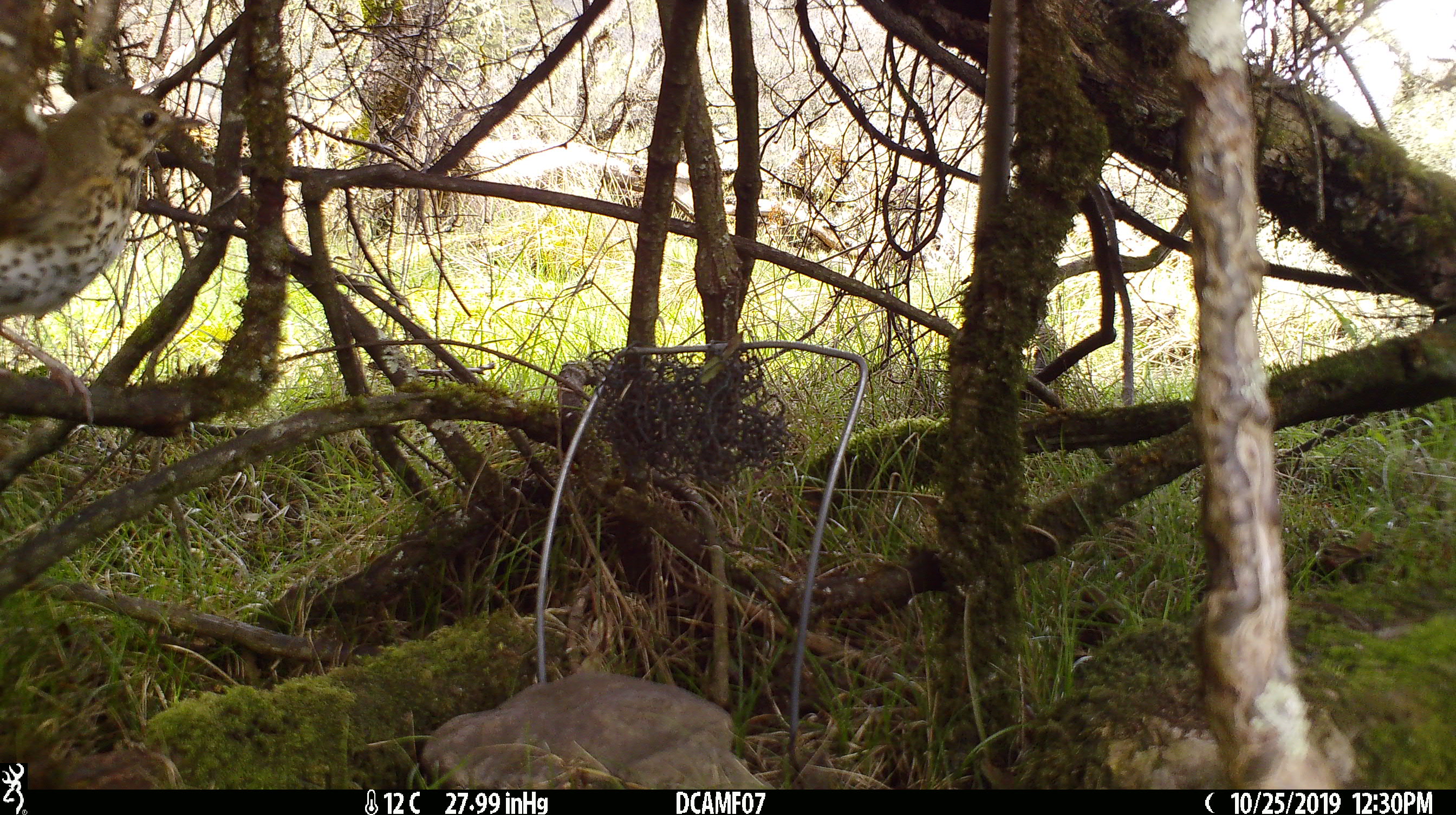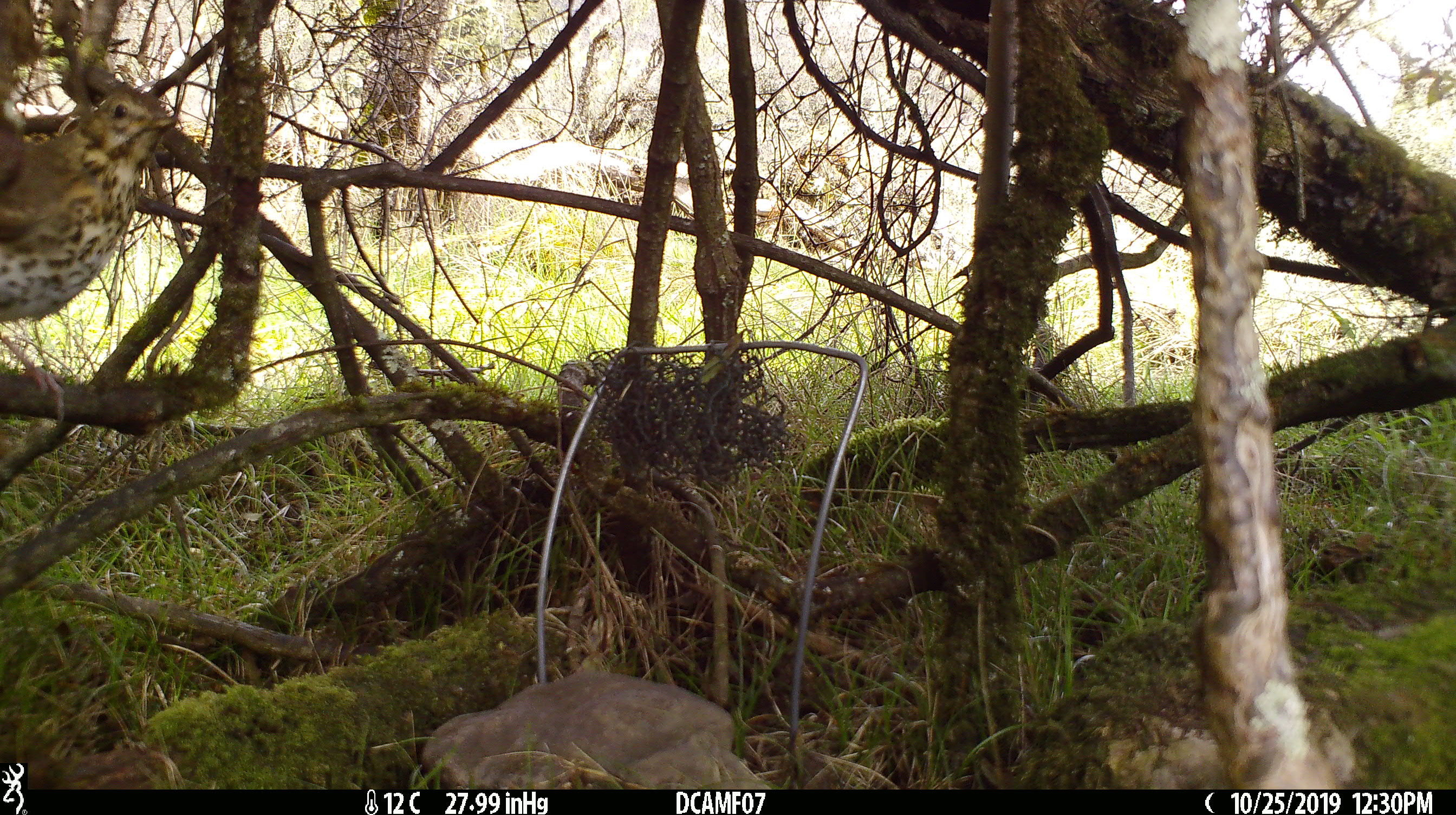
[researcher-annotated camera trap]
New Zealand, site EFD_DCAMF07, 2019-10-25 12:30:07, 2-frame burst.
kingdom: Animalia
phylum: Chordata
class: Aves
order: Passeriformes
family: Turdidae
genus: Turdus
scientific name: Turdus philomelos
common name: song thrush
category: thrush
Thrush (song thrush) (Turdus philomelos).